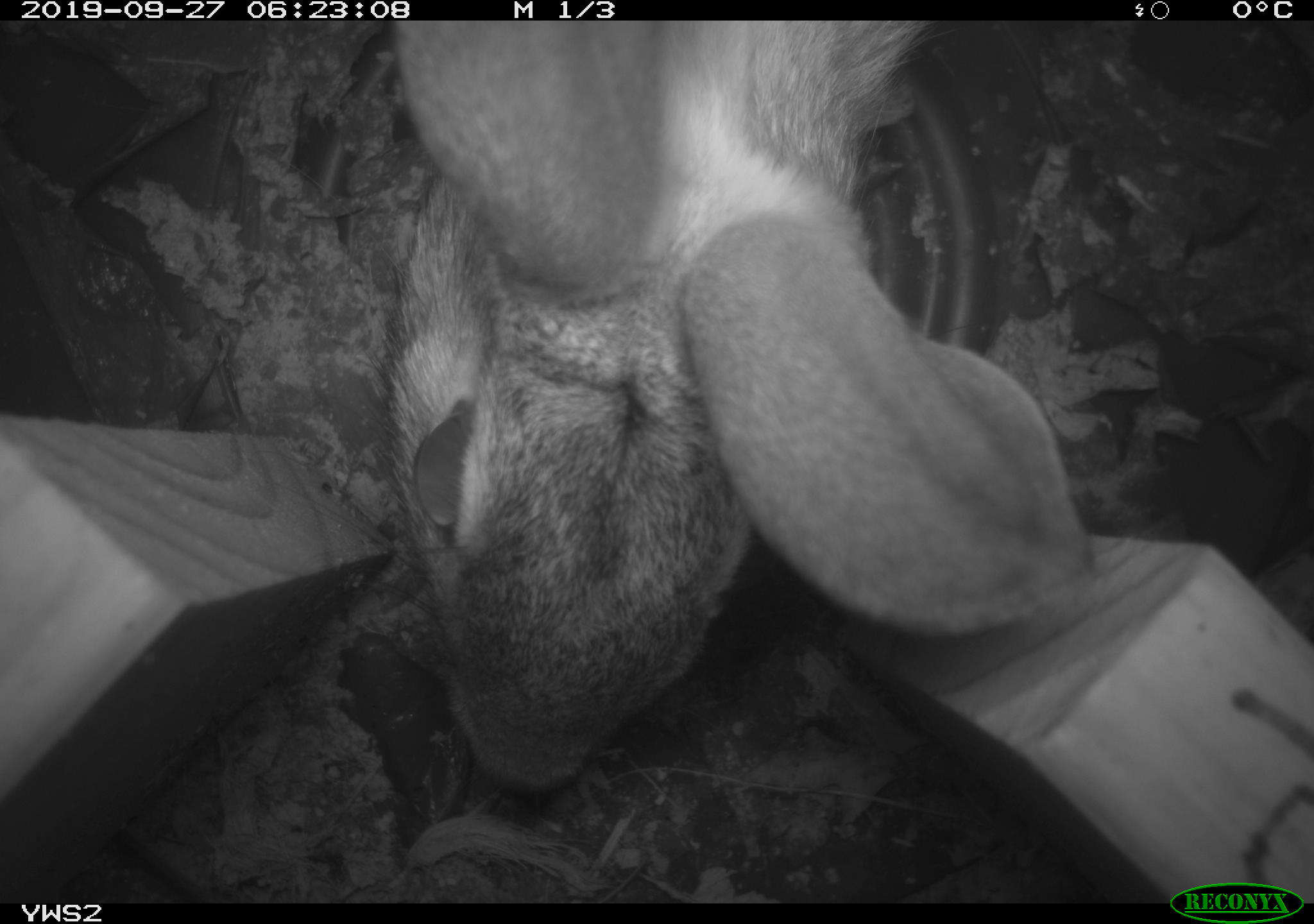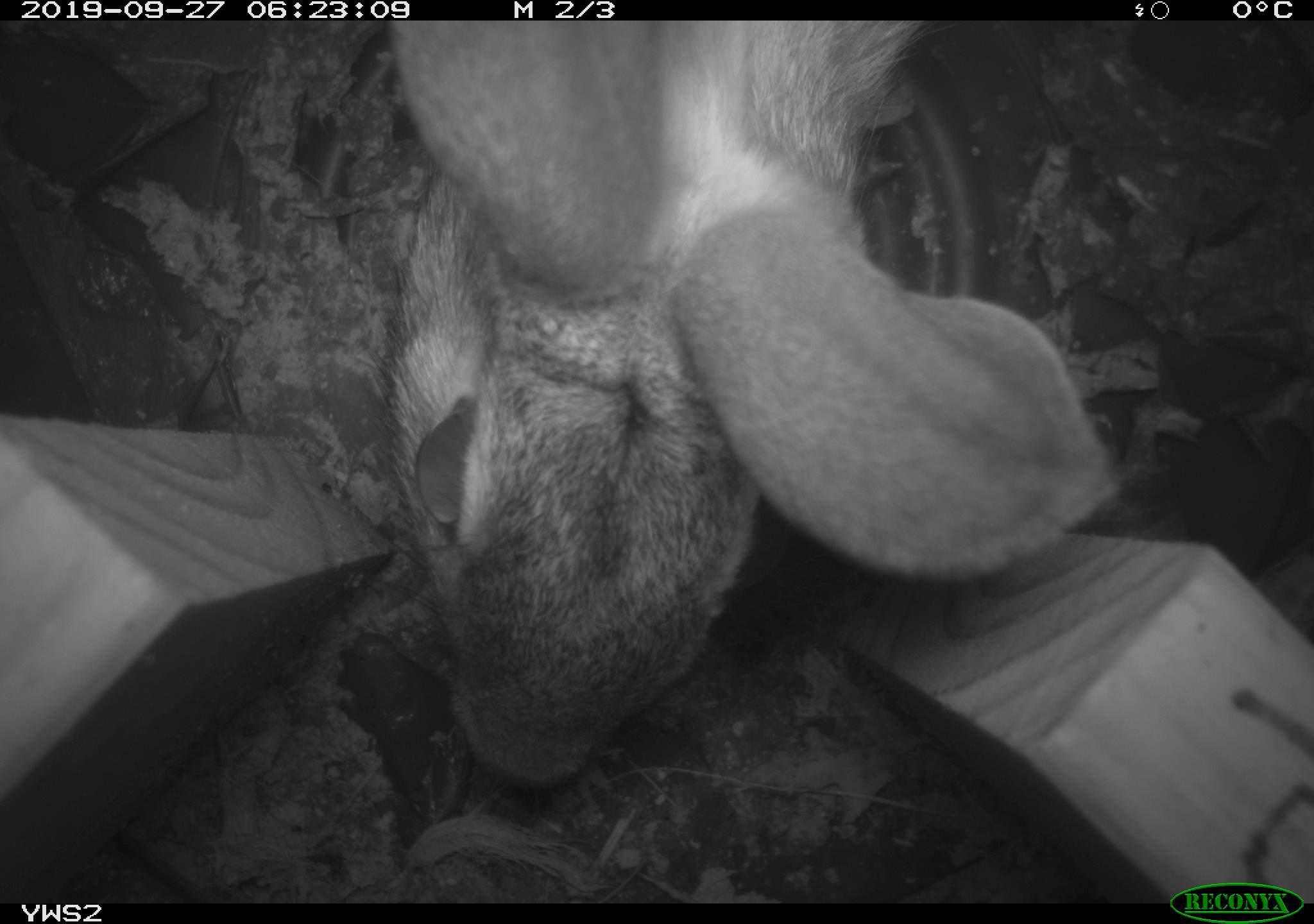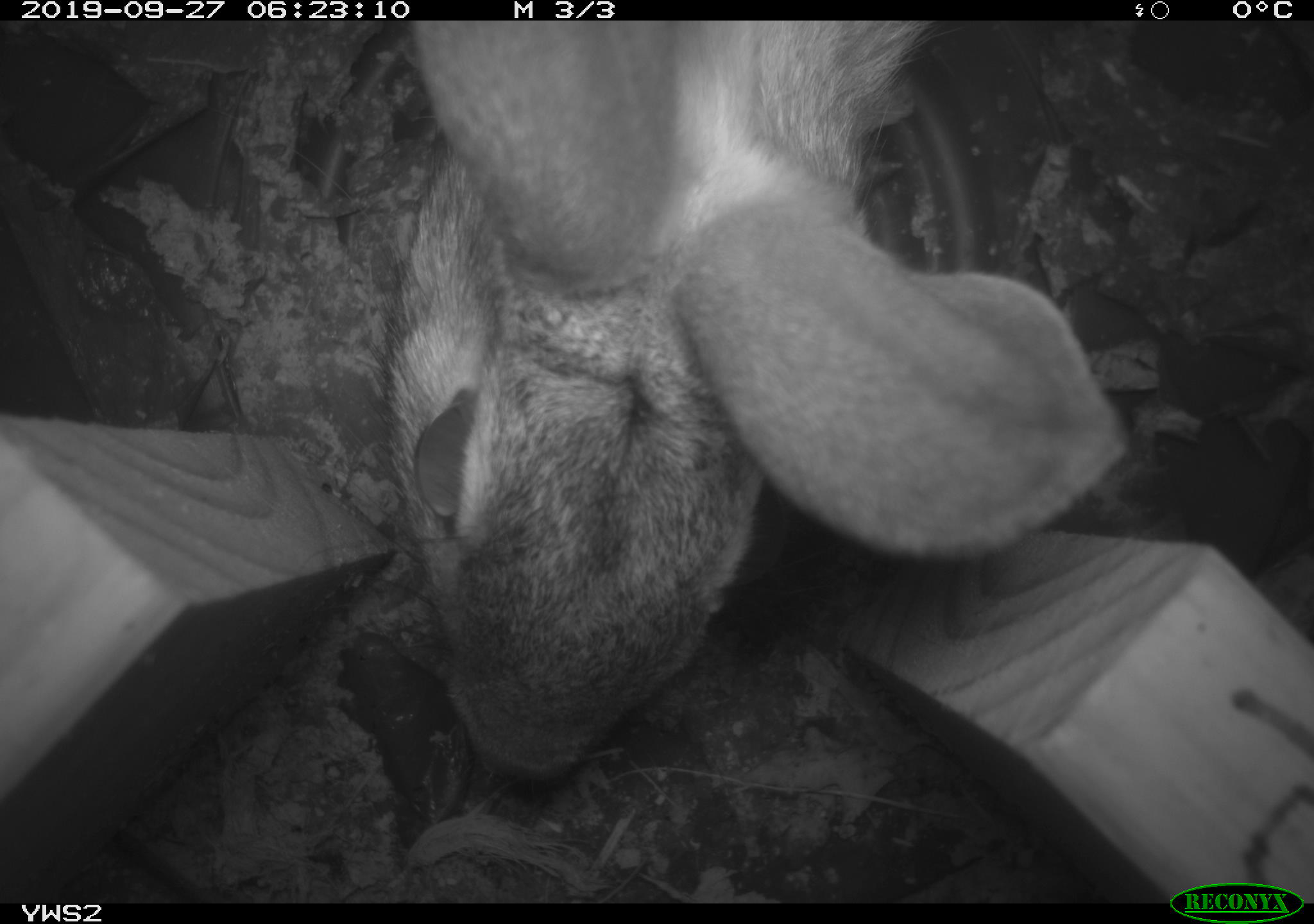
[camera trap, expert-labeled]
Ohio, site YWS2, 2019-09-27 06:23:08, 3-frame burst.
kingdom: Animalia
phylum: Chordata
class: Mammalia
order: Lagomorpha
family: Leporidae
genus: Sylvilagus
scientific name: Sylvilagus floridanus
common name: eastern cottontail